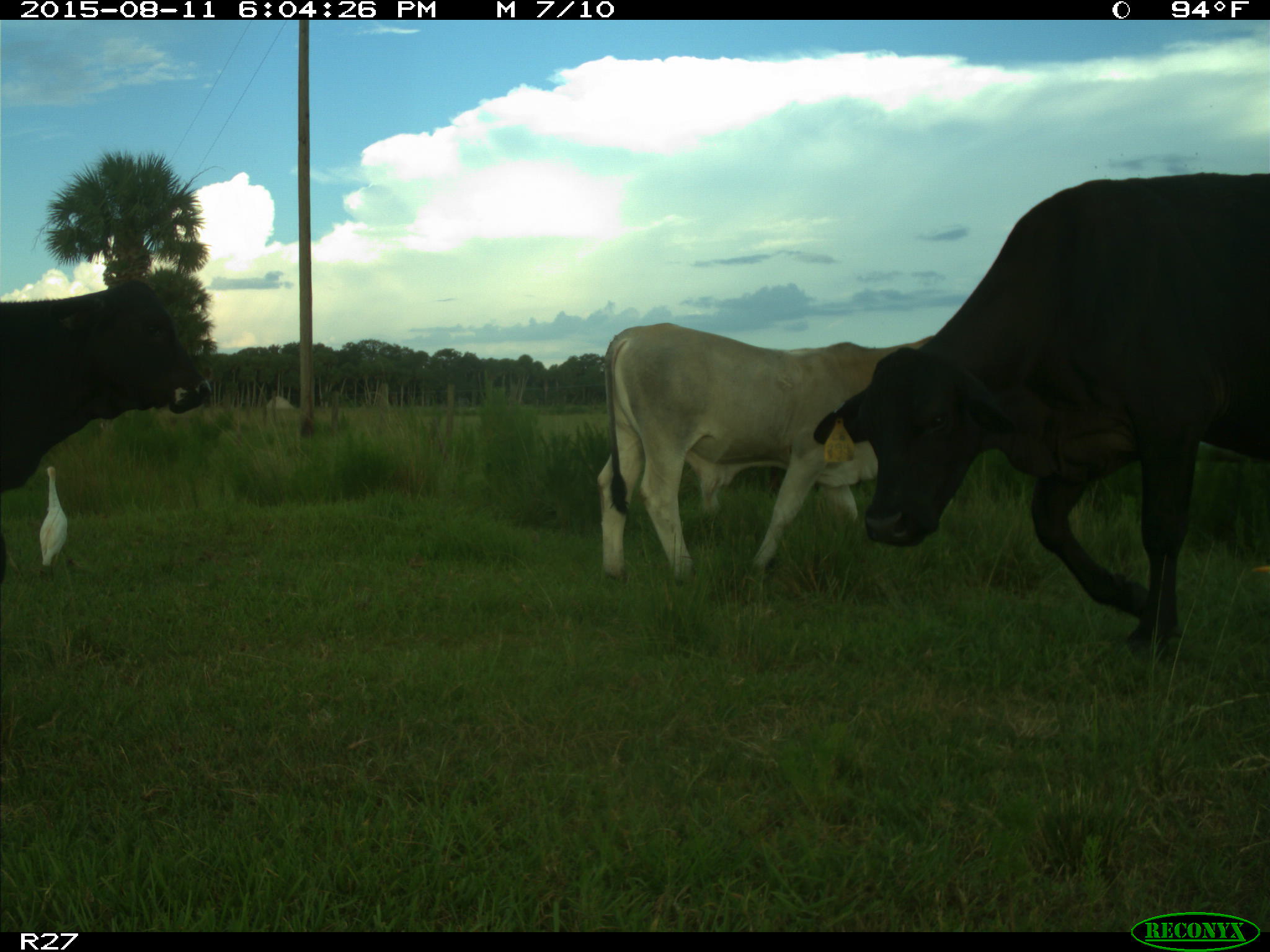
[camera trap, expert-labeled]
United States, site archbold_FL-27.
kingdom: Animalia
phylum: Chordata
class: Mammalia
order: Artiodactyla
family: Bovidae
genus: Bos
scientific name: Bos taurus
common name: domestic cow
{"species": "Bos taurus (domestic cow)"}